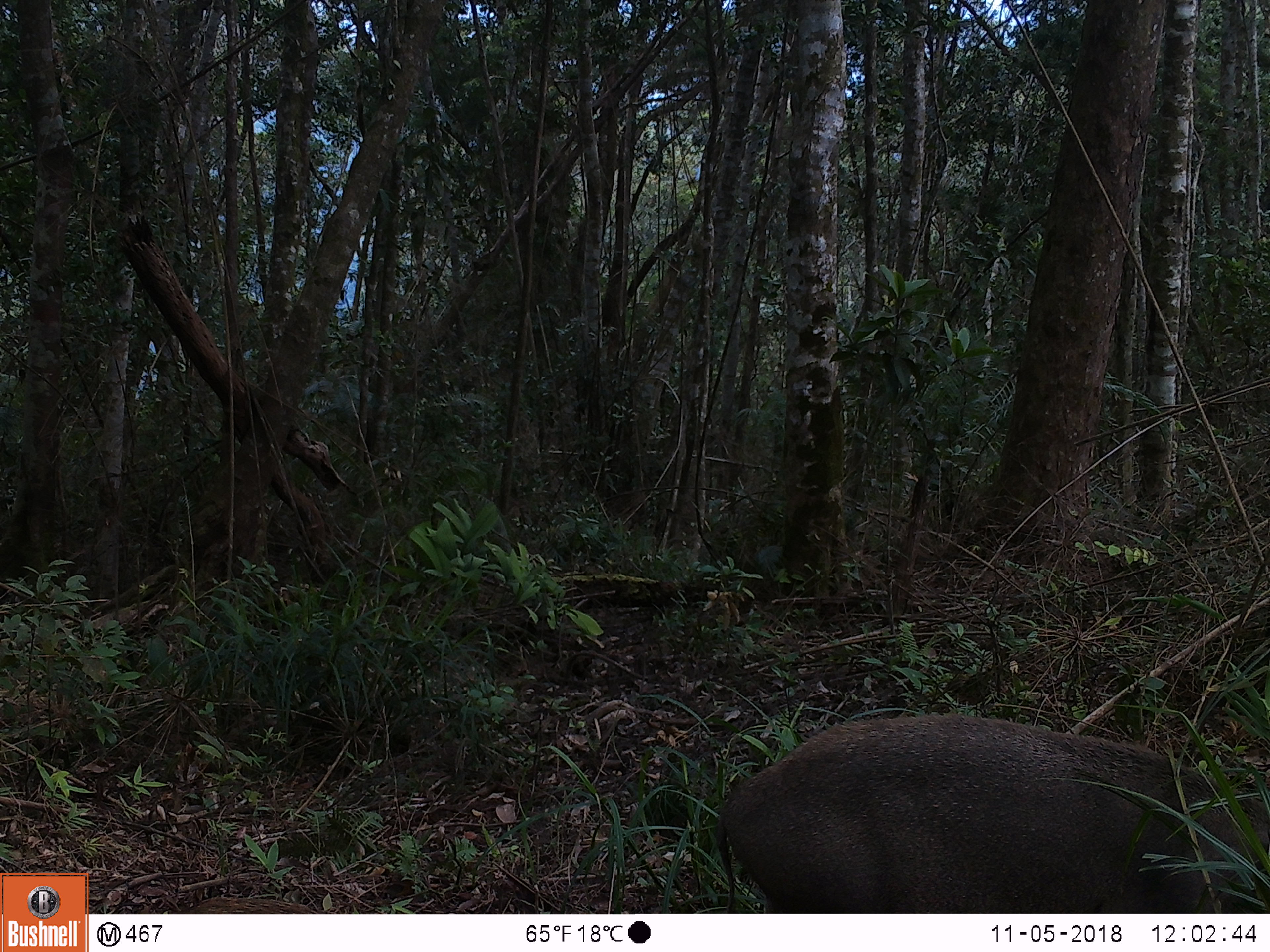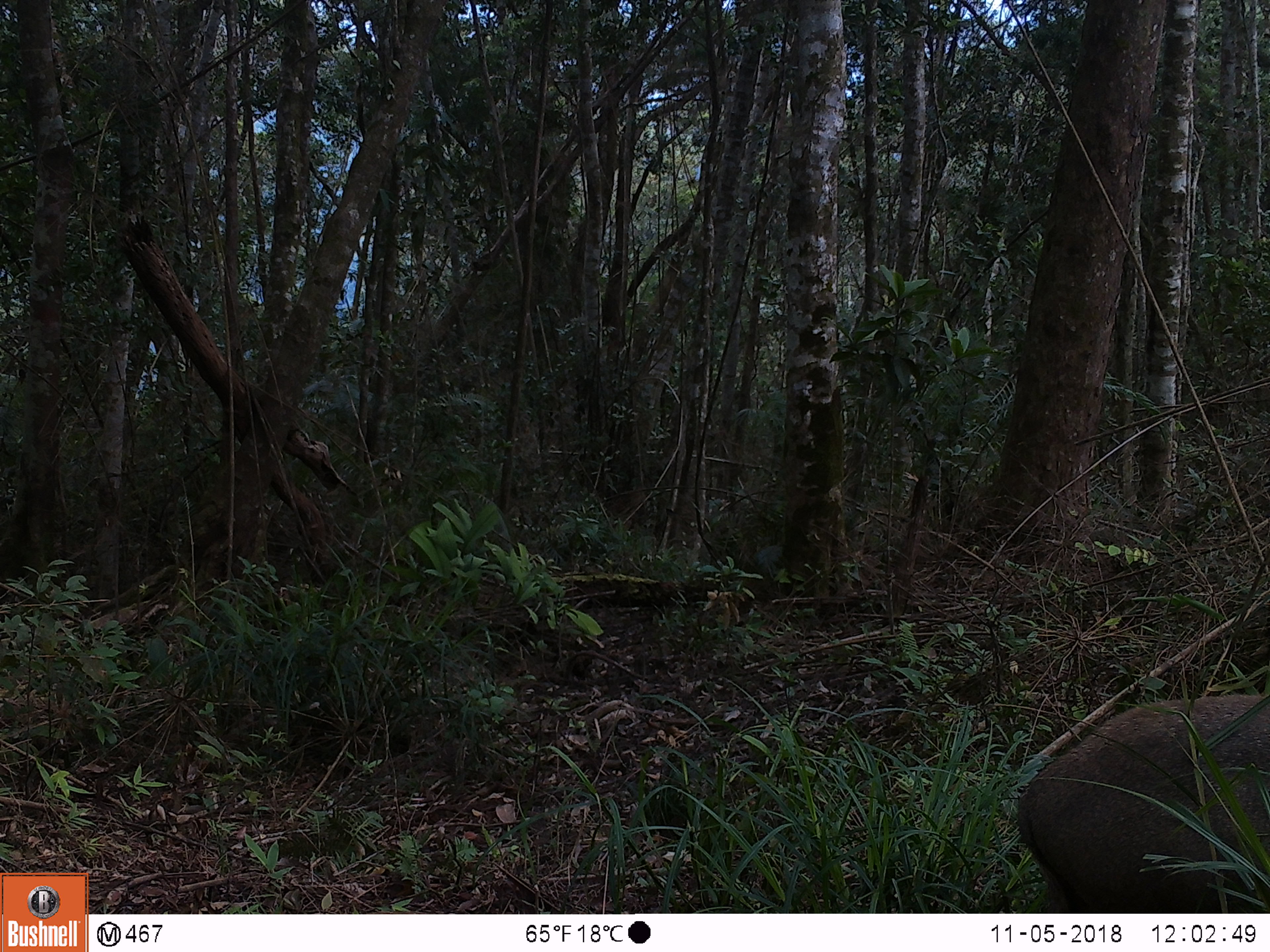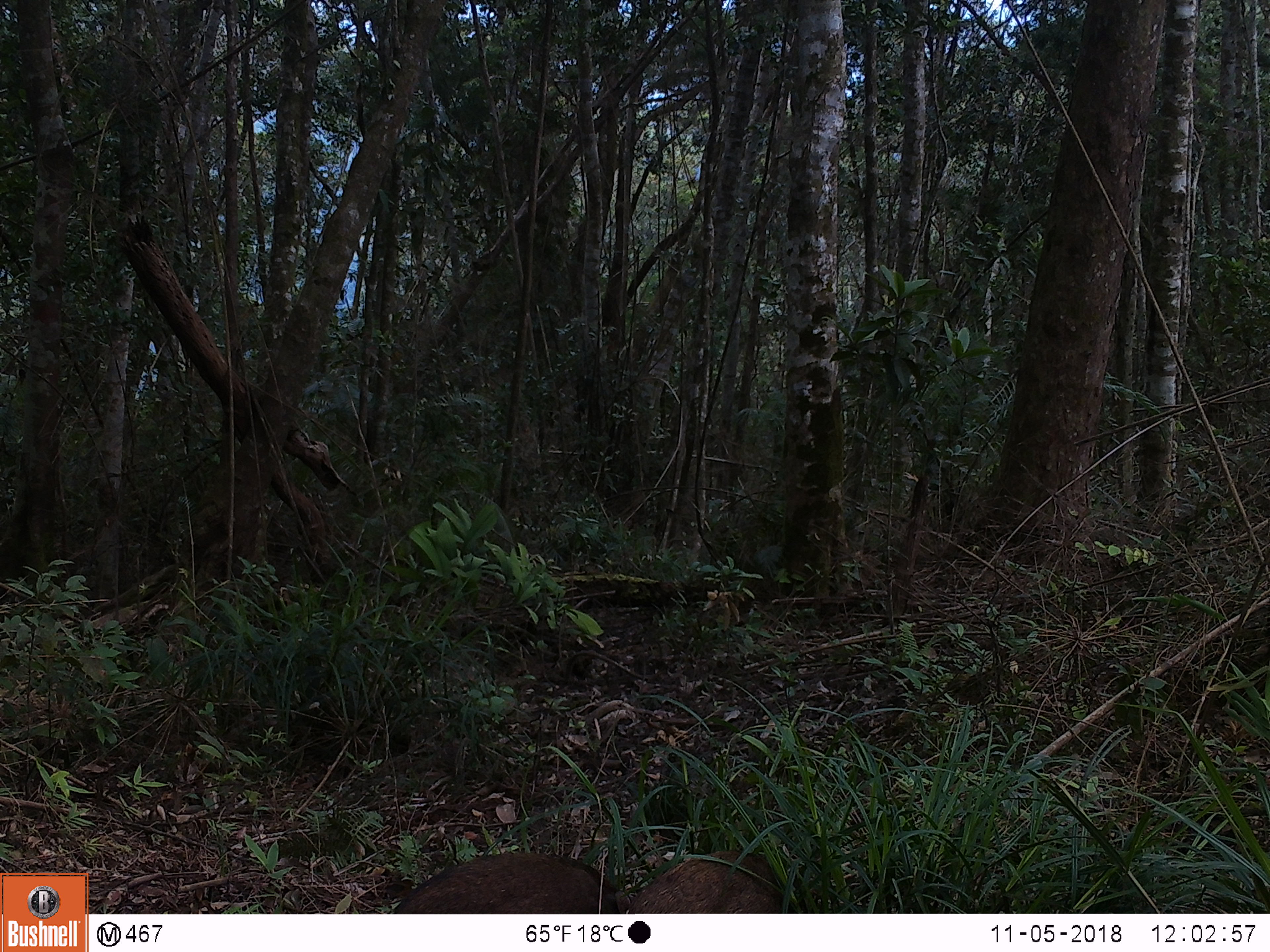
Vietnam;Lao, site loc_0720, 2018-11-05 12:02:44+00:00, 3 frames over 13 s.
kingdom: Animalia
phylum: Chordata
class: Mammalia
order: Artiodactyla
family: Suidae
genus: Sus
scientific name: Sus scrofa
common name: eurasian wild pig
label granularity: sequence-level